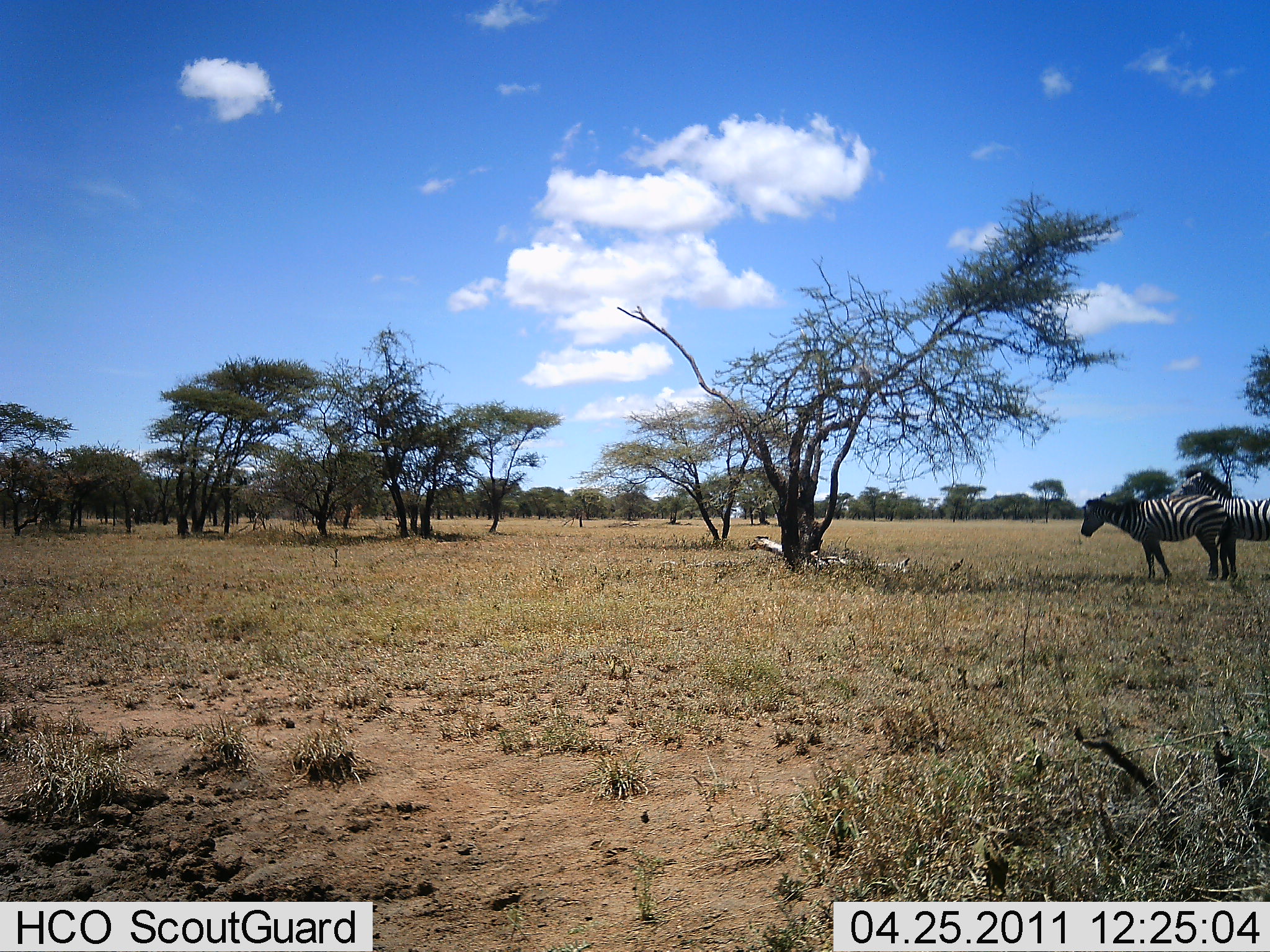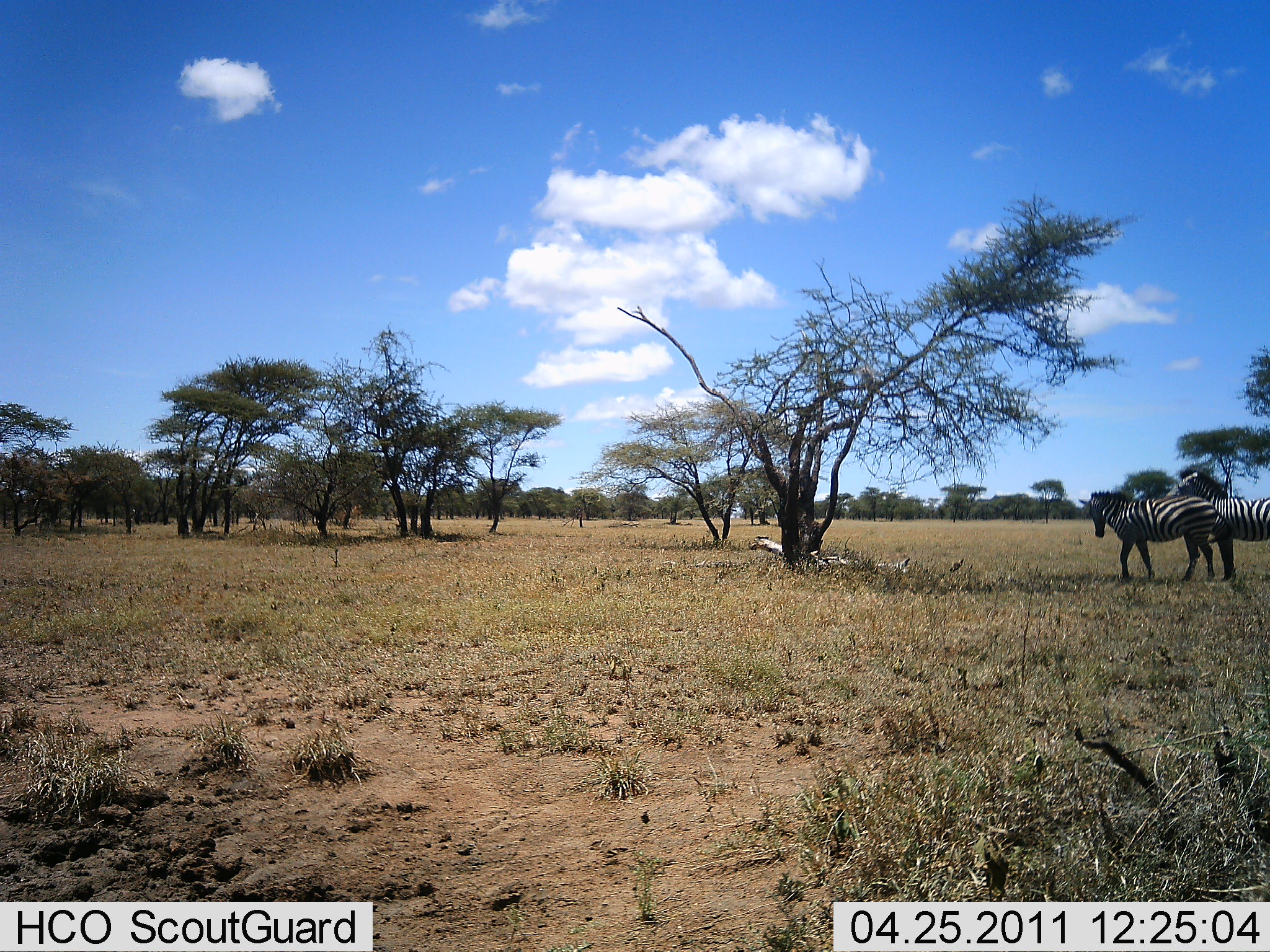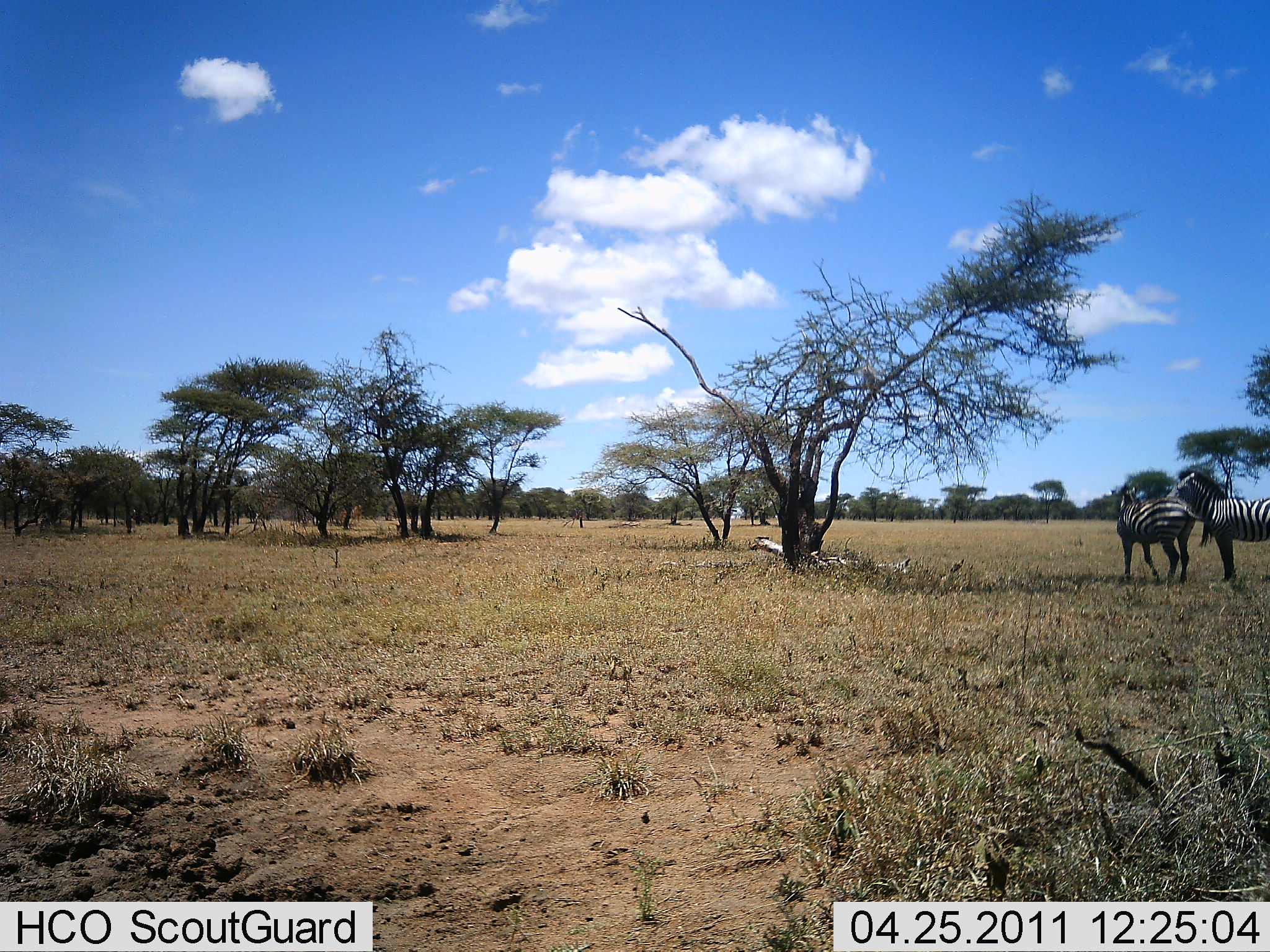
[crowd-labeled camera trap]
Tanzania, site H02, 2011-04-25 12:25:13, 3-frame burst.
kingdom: Animalia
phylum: Chordata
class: Mammalia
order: Perissodactyla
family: Equidae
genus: Equus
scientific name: Equus quagga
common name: plains zebra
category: zebra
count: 2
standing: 50%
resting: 0%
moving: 40%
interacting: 30%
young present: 0%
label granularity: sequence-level